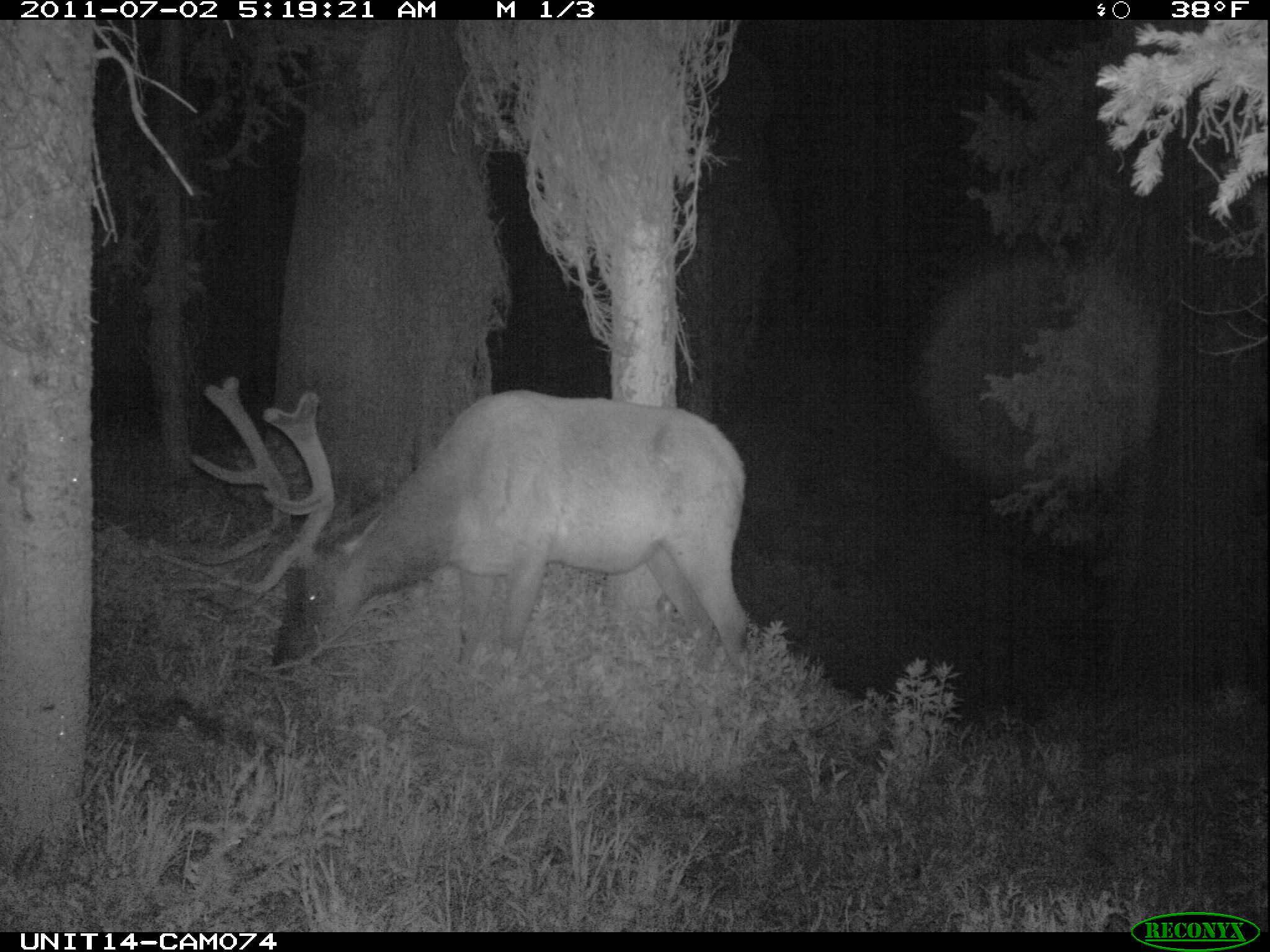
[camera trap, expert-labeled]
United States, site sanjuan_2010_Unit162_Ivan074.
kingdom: Animalia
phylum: Chordata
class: Mammalia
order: Artiodactyla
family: Cervidae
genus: Cervus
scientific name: Cervus elaphus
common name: red deer